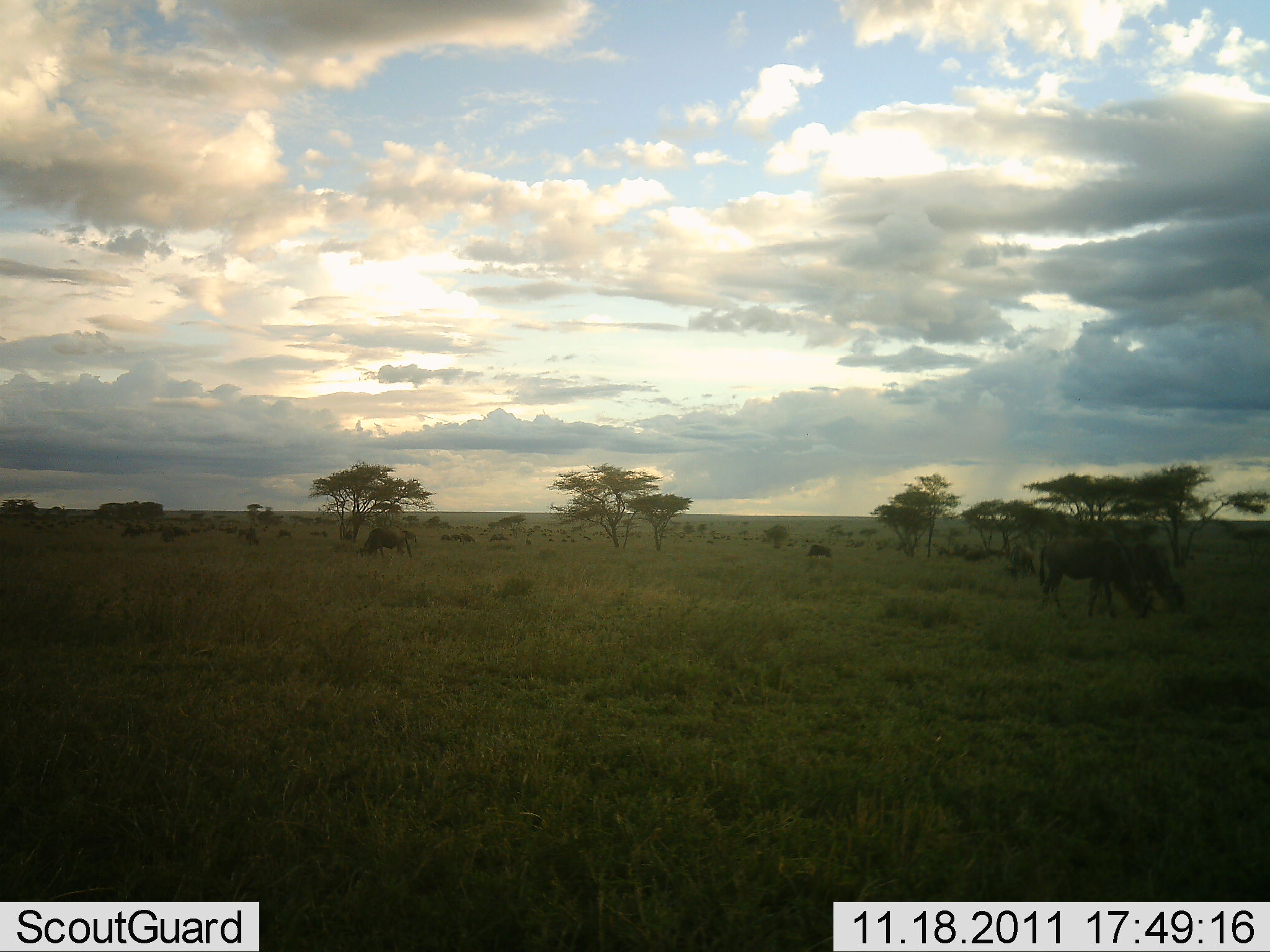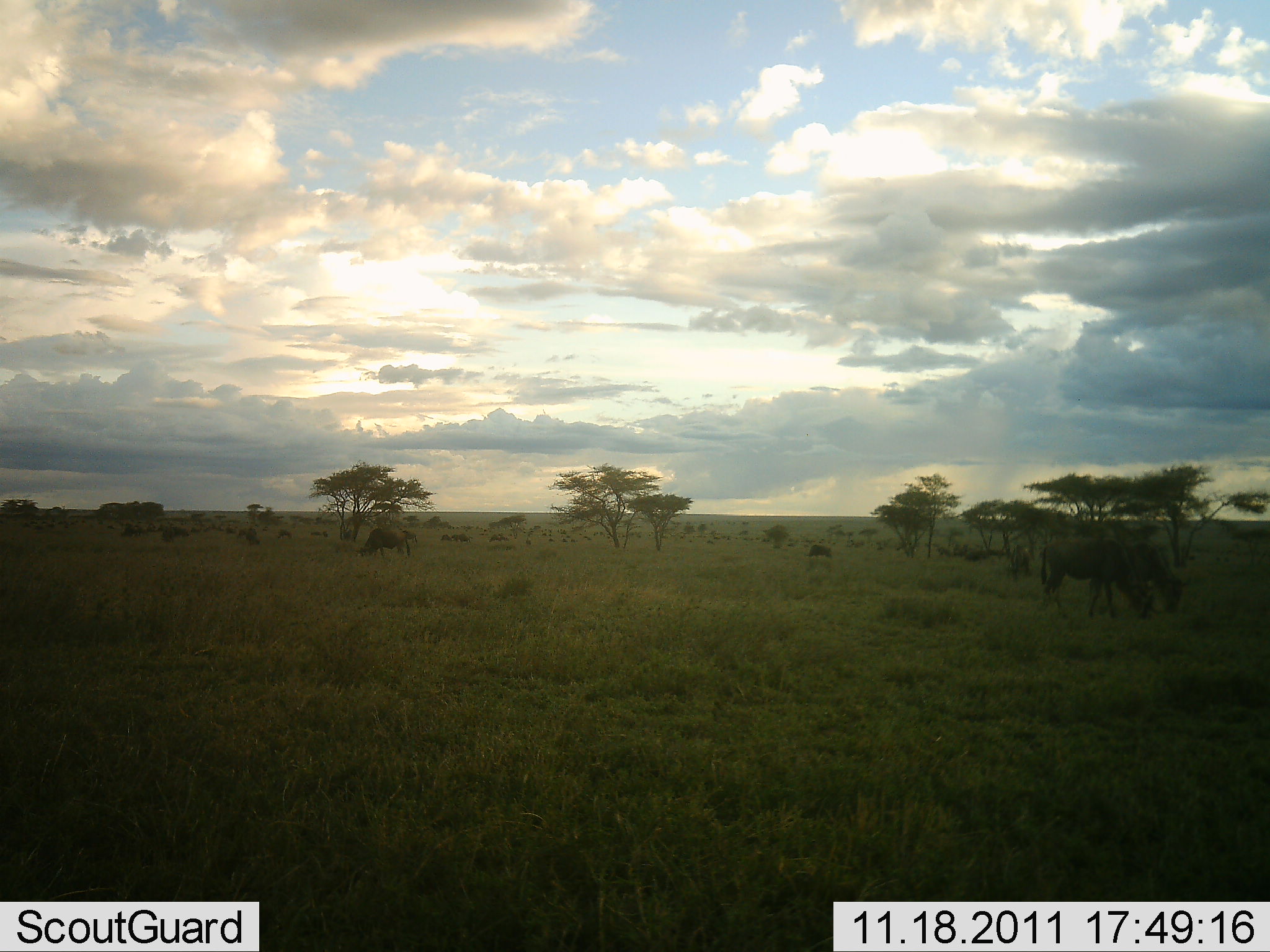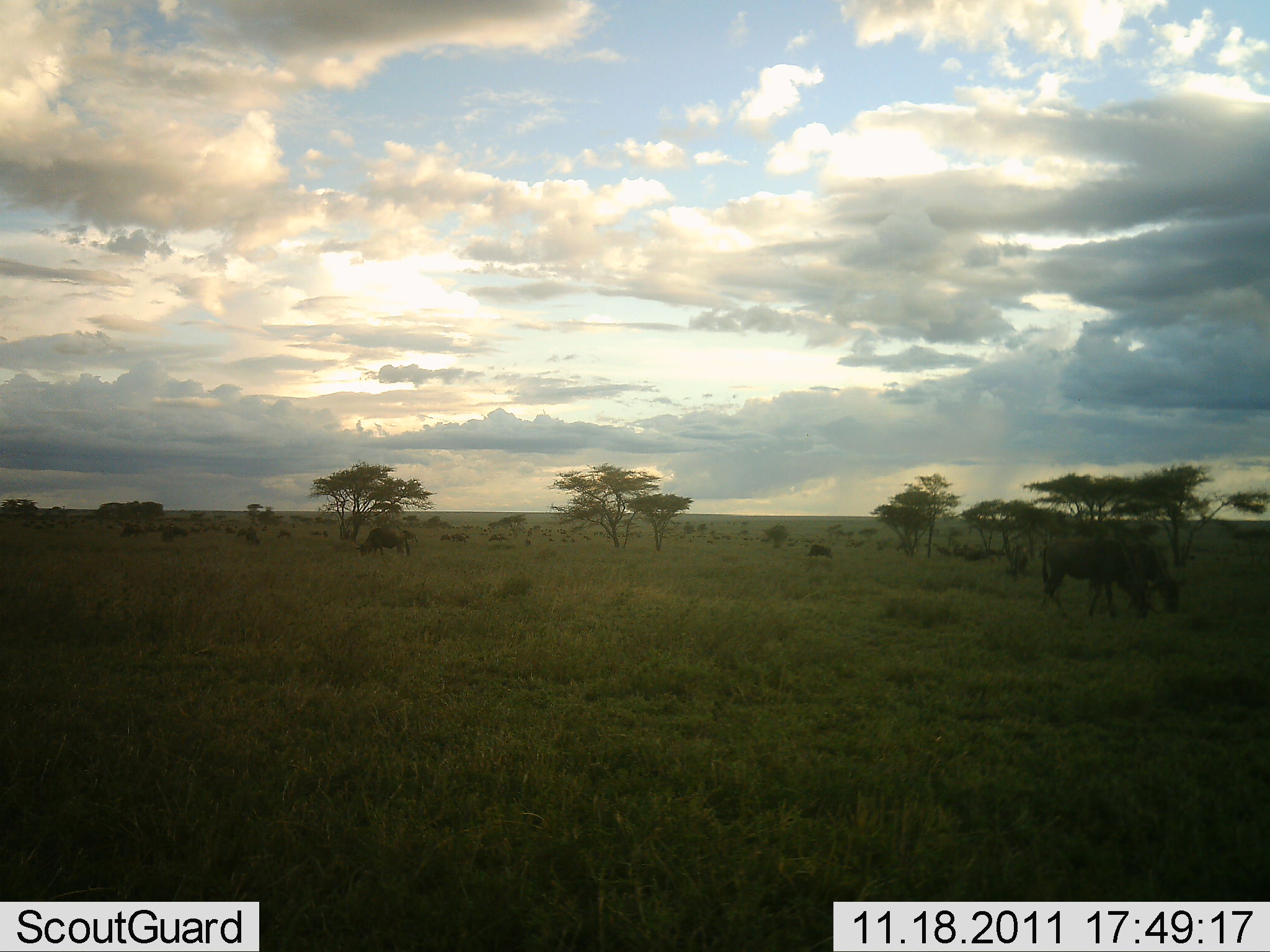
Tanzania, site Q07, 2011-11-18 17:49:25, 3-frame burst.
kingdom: Animalia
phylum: Chordata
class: Mammalia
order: Artiodactyla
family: Bovidae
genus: Connochaetes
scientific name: Connochaetes taurinus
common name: blue wildebeest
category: wildebeest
Wildebeest (blue wildebeest) (Connochaetes taurinus), count 11-50. Behavior (volunteer vote fractions): standing 8%, resting 0%, moving 8%, interacting 0%. Young present (vote fraction): 0%. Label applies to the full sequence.